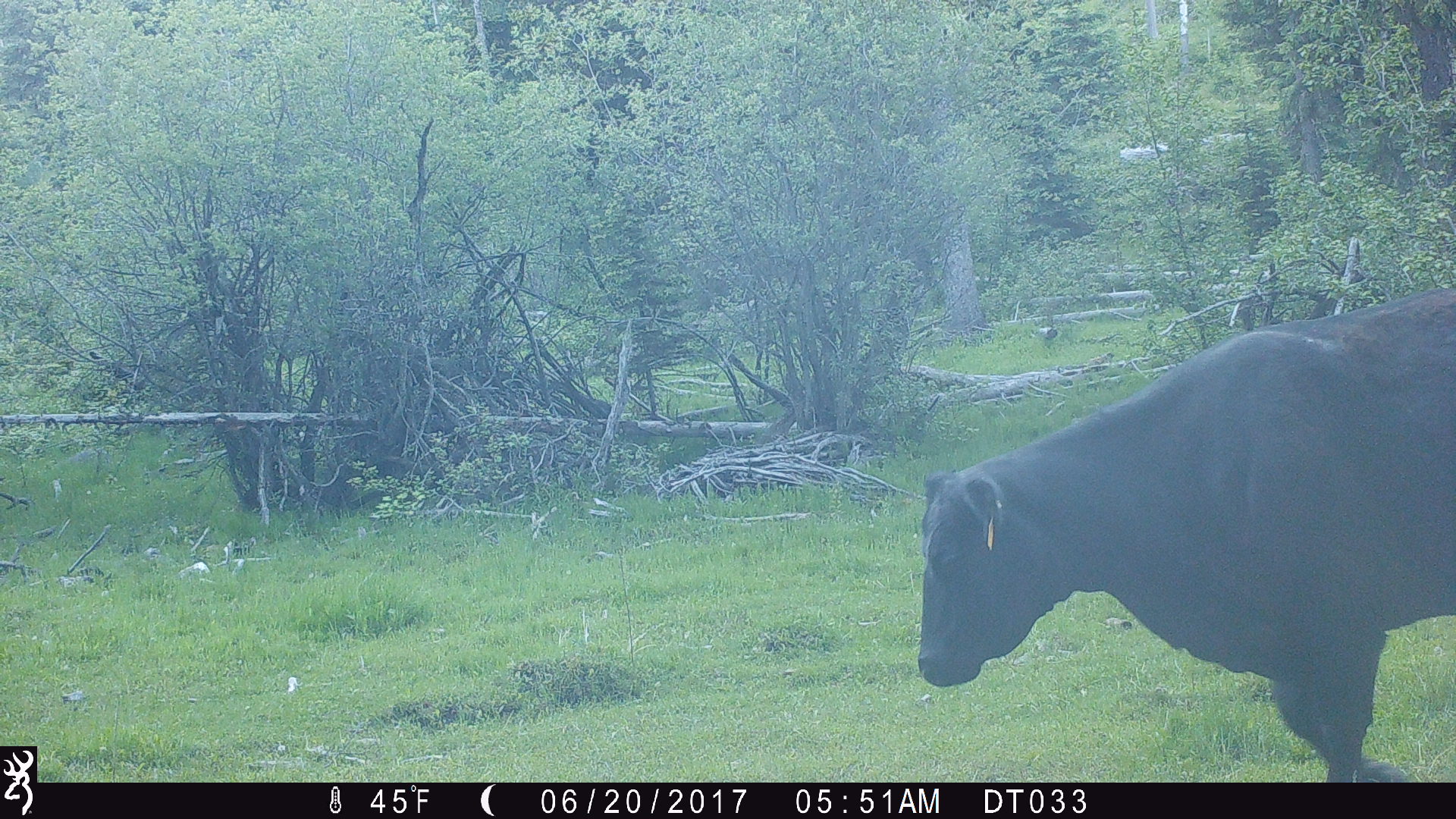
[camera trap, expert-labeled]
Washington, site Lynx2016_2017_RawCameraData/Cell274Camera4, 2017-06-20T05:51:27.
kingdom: Animalia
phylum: Chordata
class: Mammalia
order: Artiodactyla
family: Bovidae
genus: Bos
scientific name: Bos taurus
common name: domestic cattle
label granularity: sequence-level